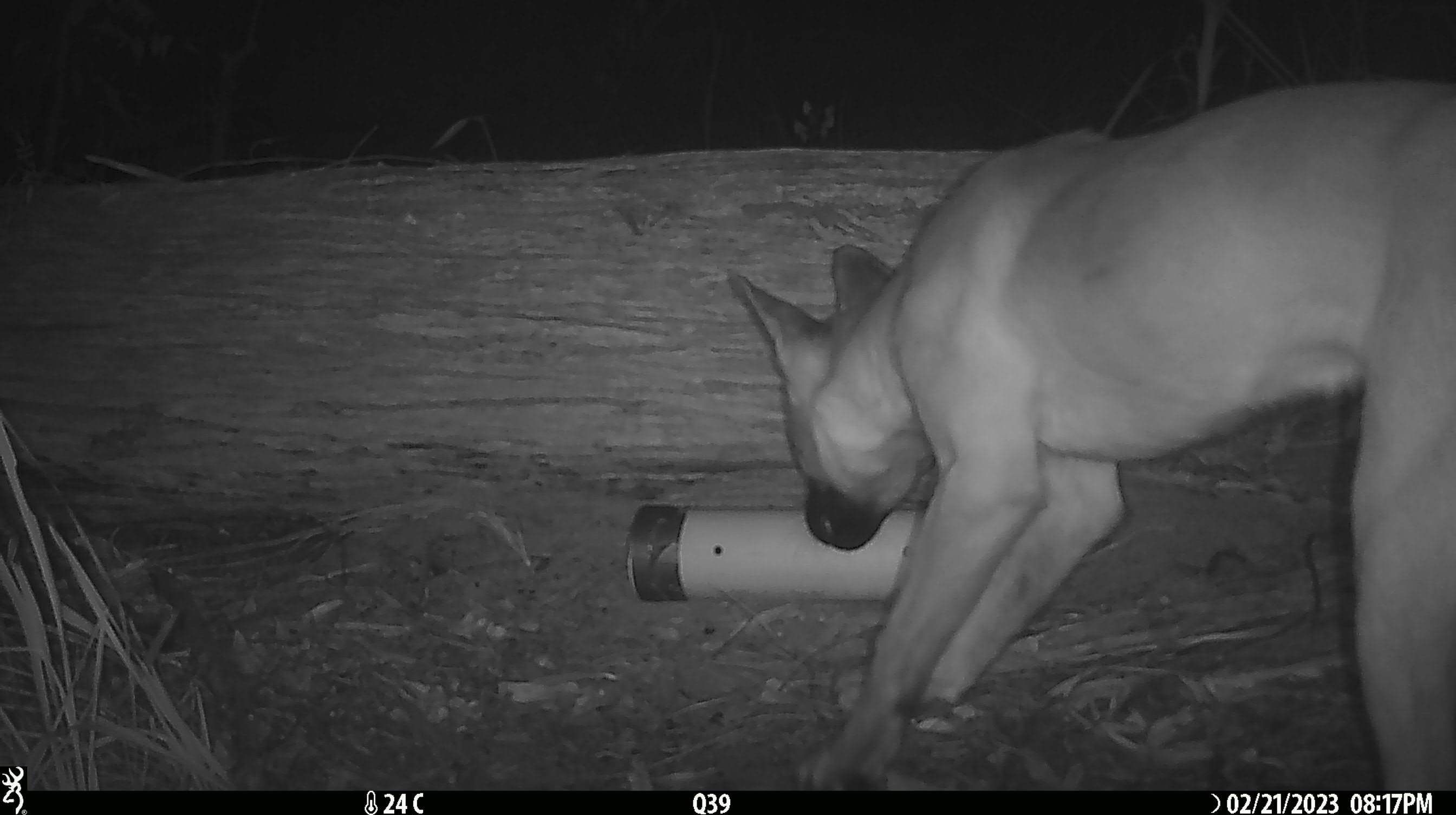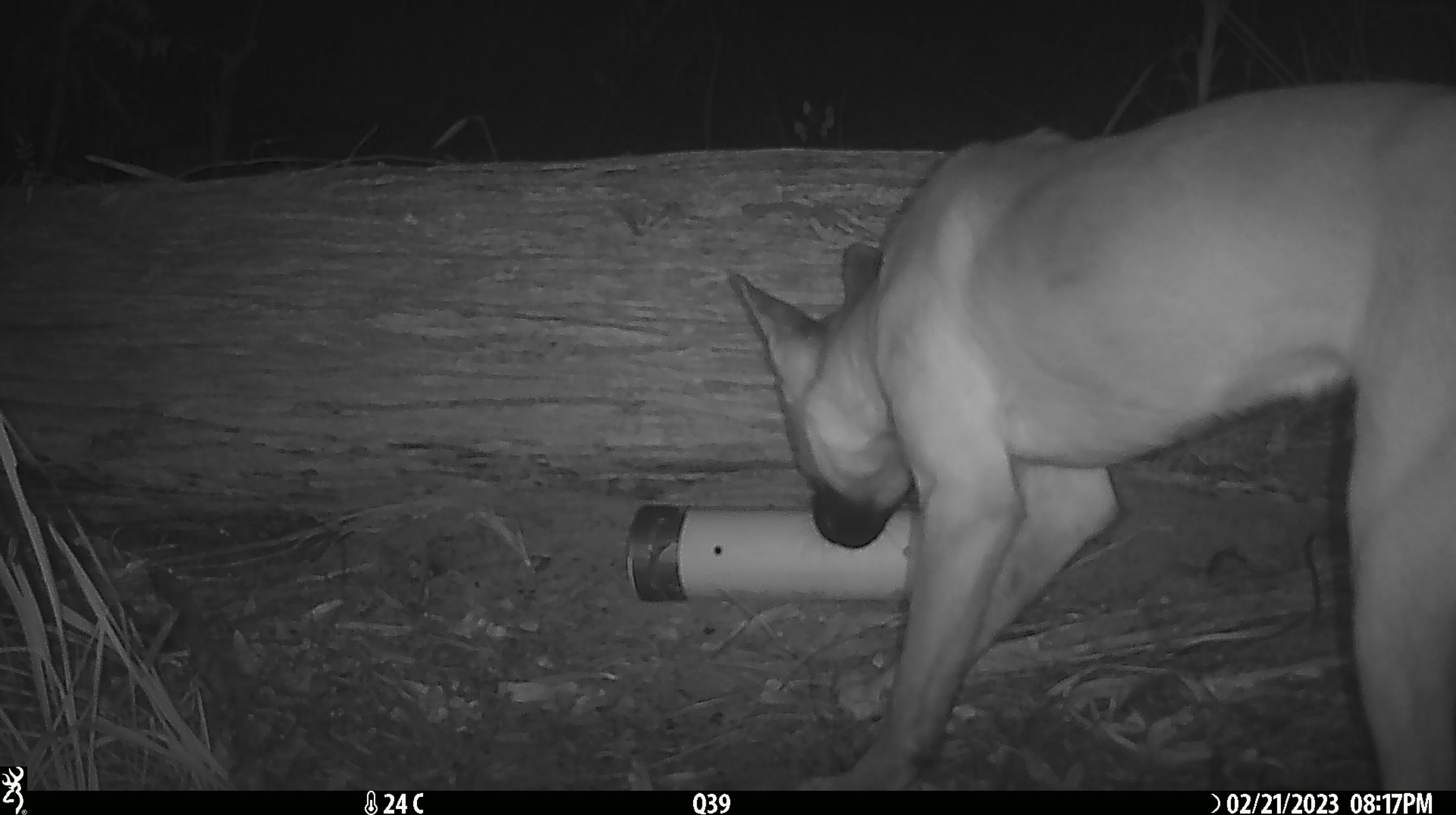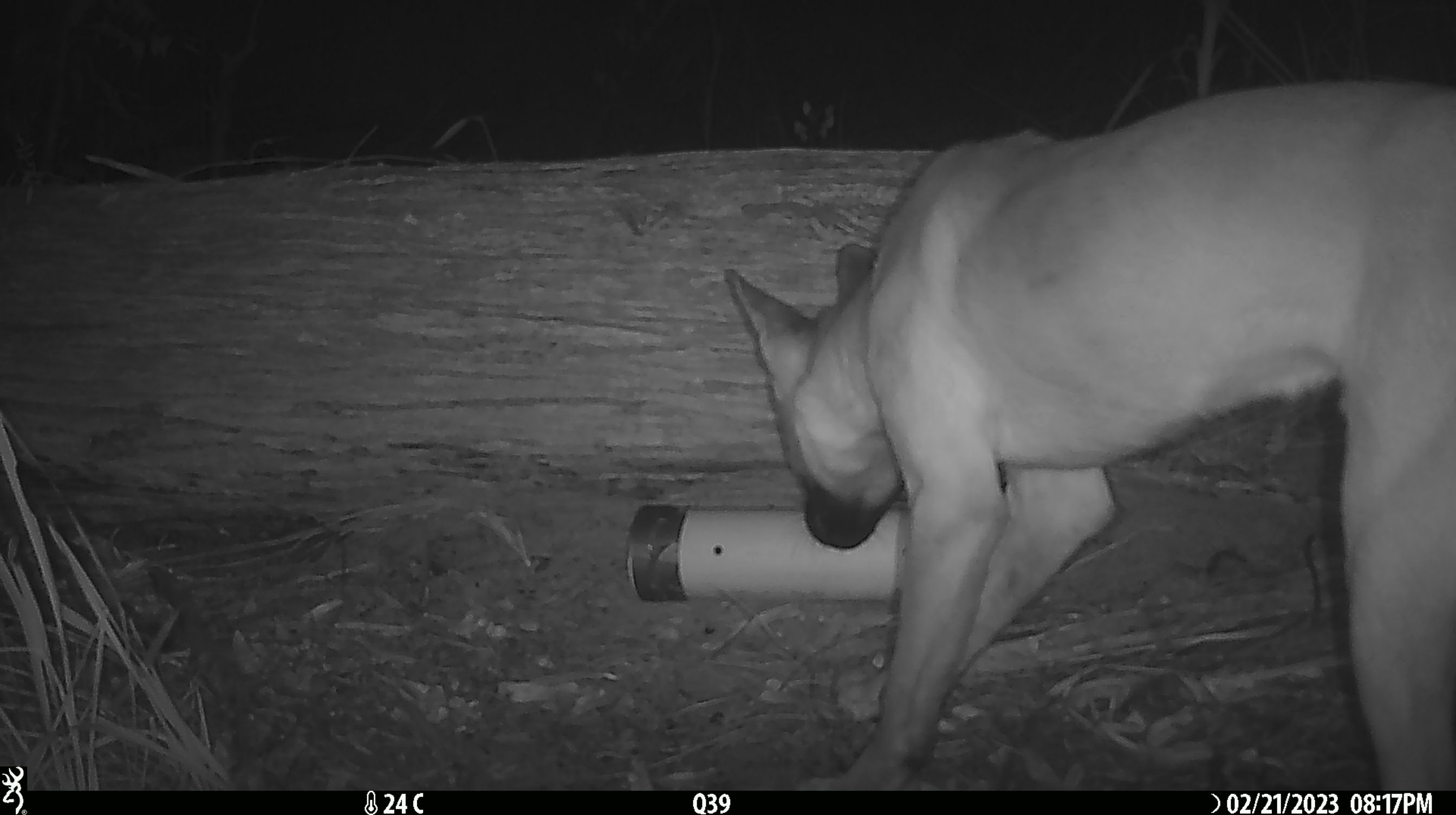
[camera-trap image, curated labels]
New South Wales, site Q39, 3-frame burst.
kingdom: Animalia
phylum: Chordata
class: Mammalia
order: Carnivora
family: Canidae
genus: Canis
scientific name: Canis familiaris dingo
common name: dingo